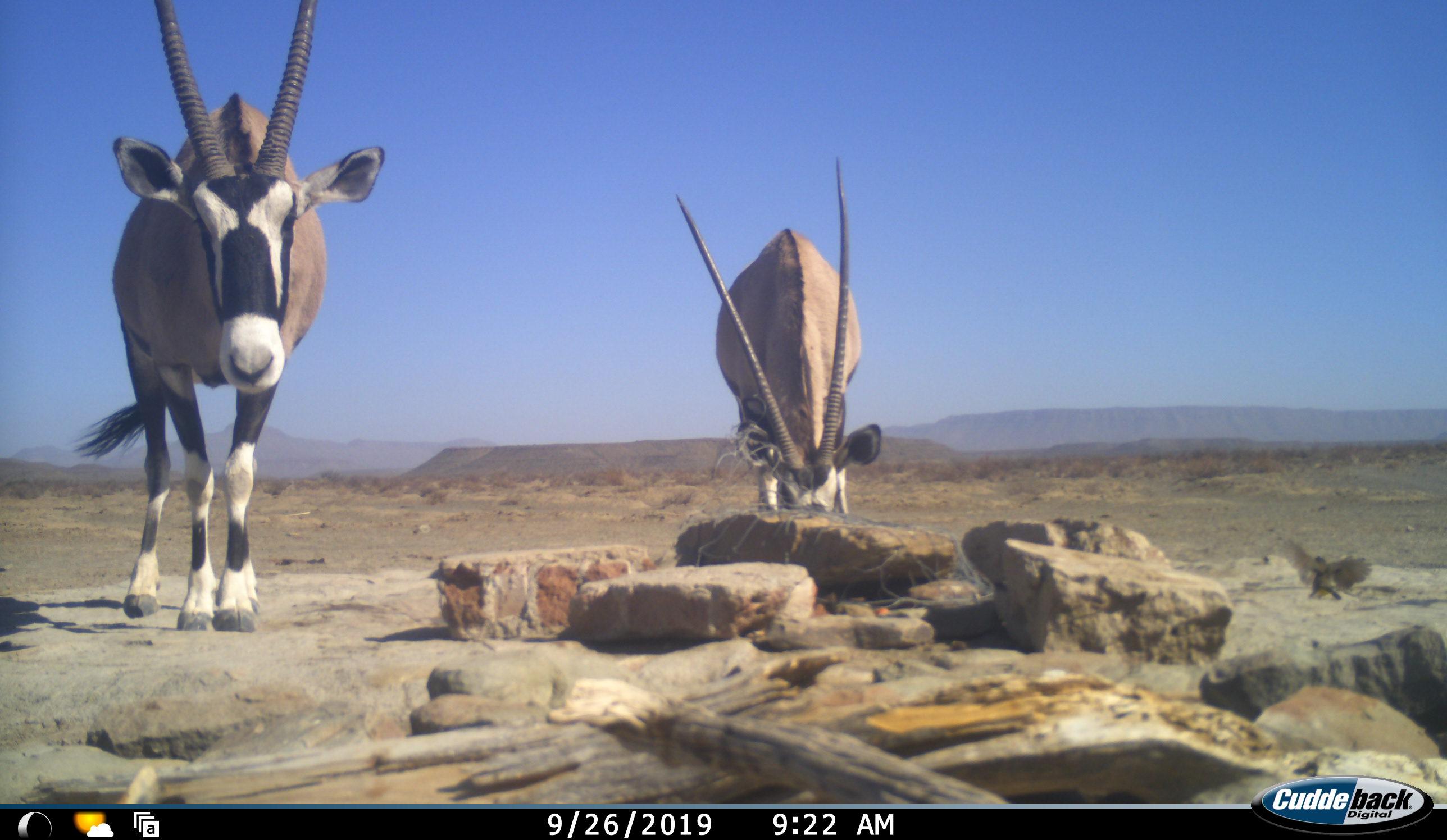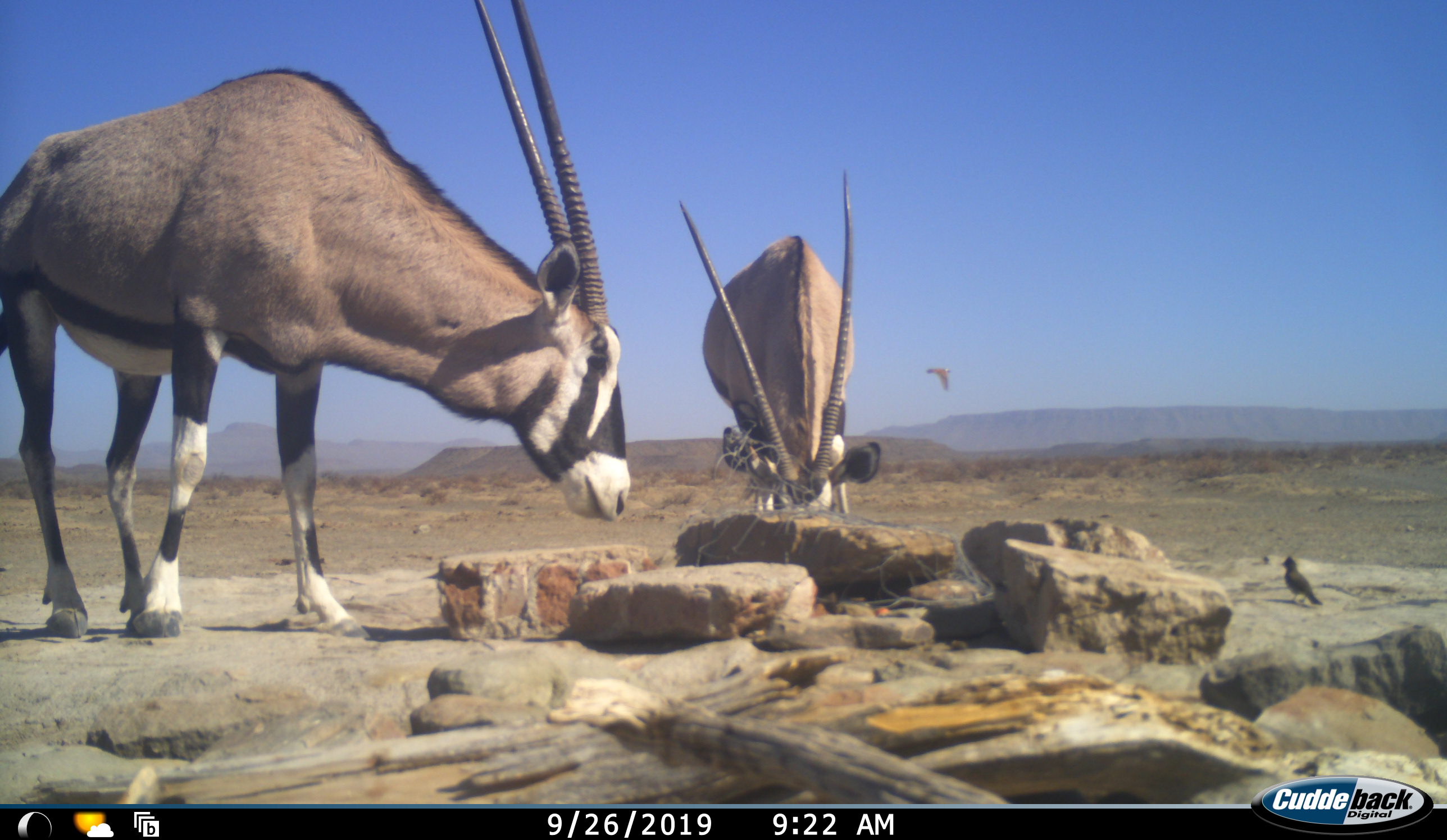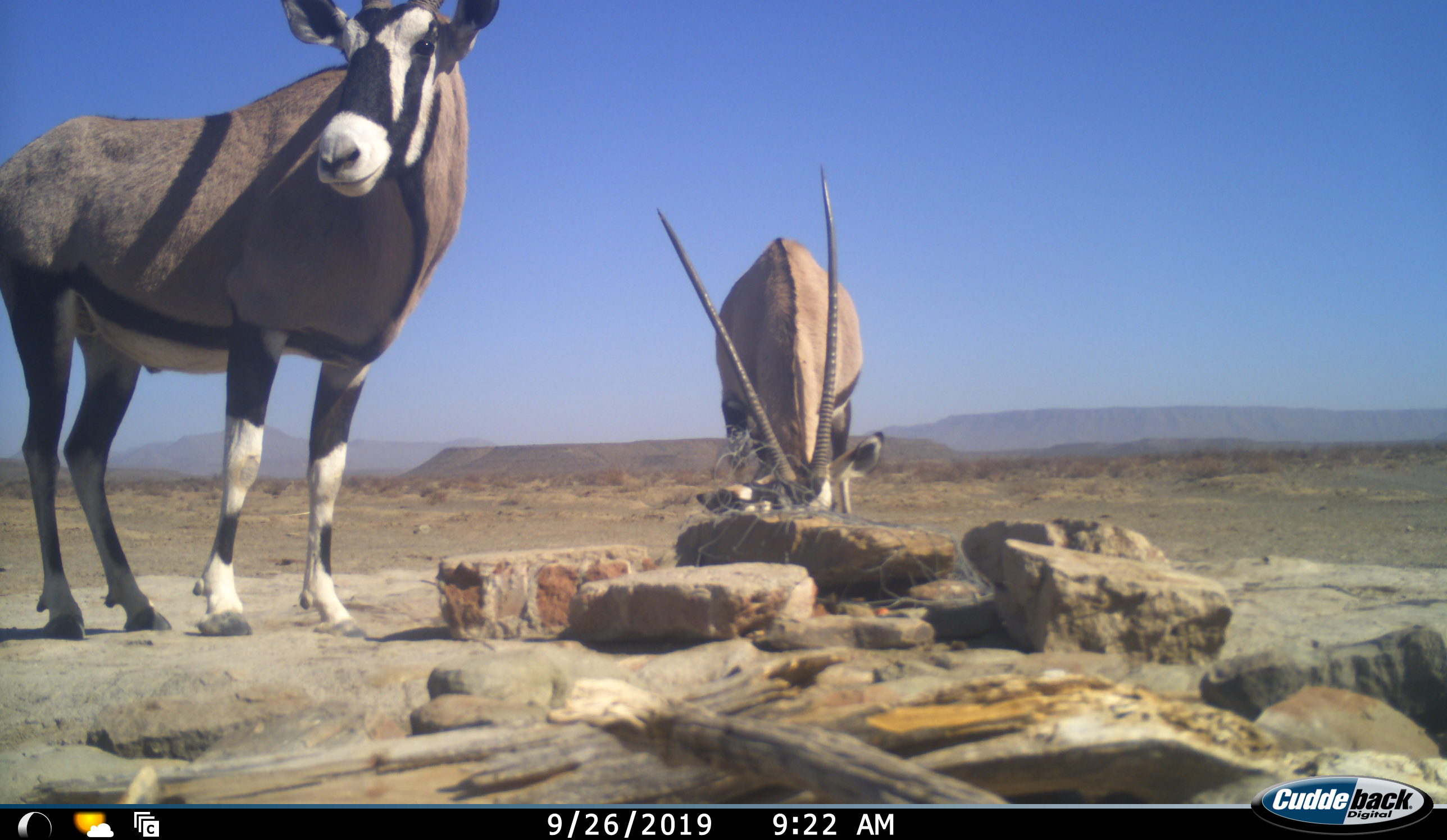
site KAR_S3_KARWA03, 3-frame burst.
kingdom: Animalia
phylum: Chordata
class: Aves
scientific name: Aves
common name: bird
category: birdother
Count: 2.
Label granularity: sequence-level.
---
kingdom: Animalia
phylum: Chordata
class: Mammalia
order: Artiodactyla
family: Bovidae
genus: Oryx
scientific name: Oryx gazella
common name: gemsbok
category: oryx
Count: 2.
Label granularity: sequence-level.